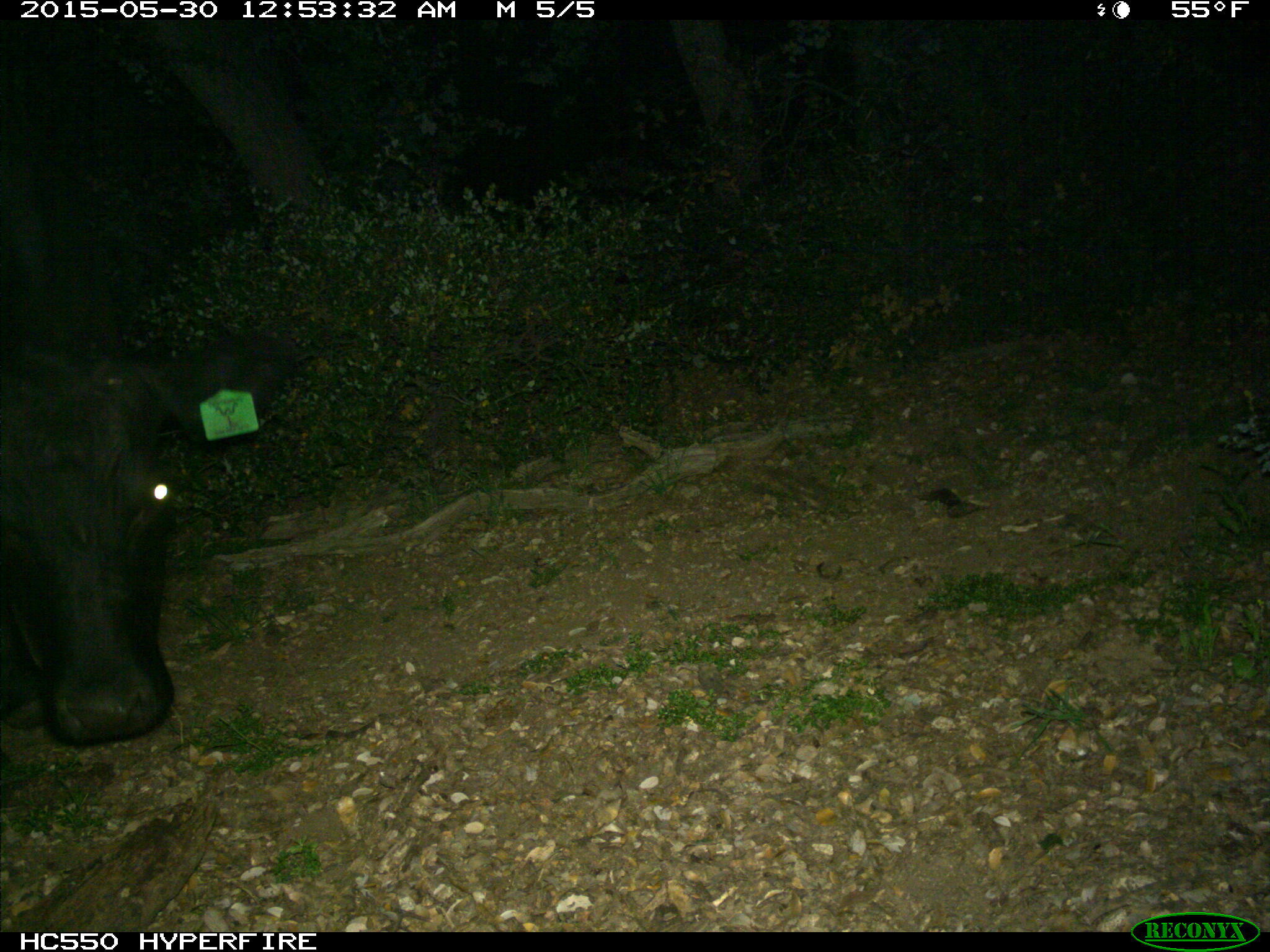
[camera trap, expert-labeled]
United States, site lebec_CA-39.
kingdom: Animalia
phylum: Chordata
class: Mammalia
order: Artiodactyla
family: Bovidae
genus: Bos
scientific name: Bos taurus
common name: domestic cow